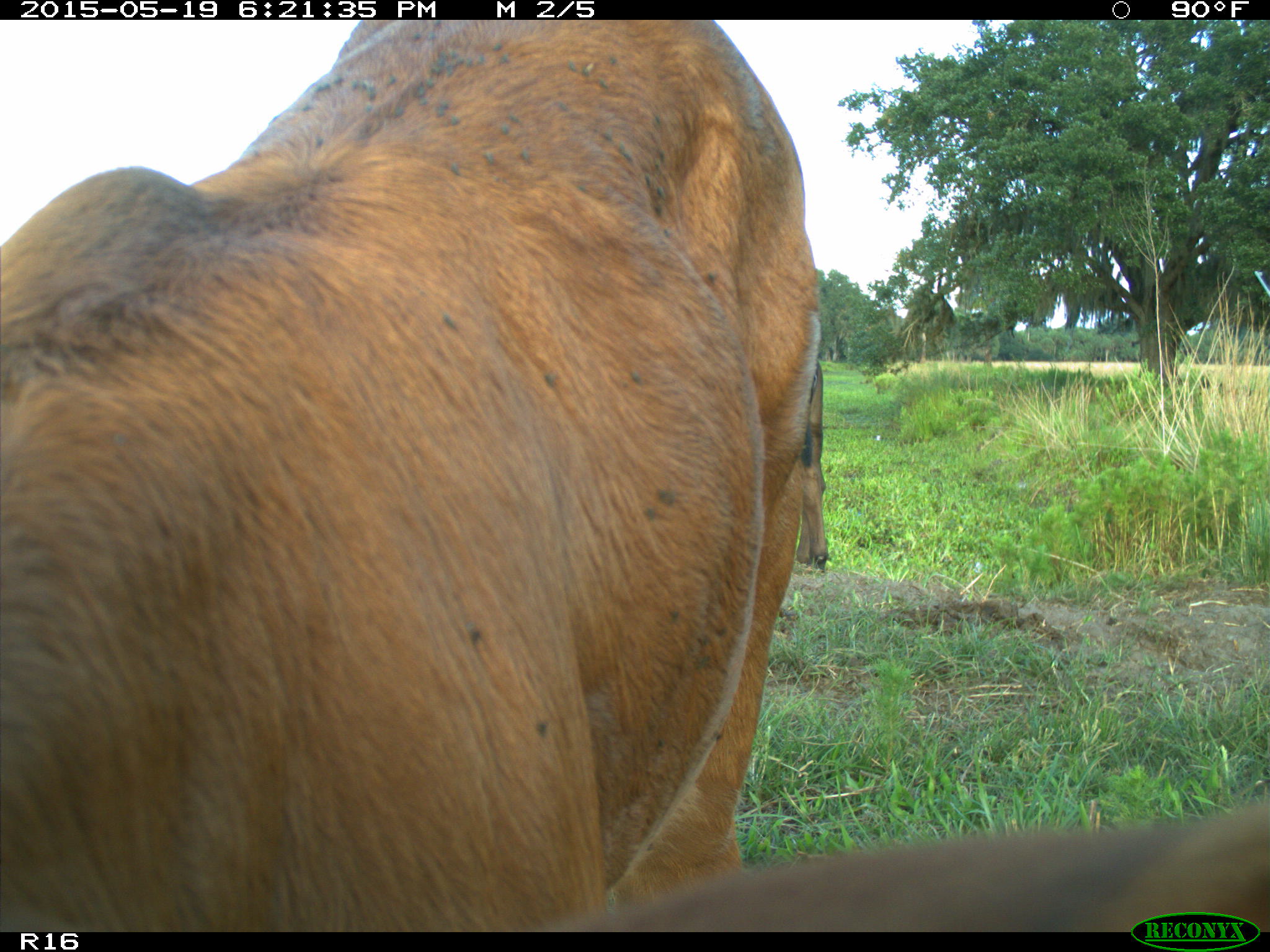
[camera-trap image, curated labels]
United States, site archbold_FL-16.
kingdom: Animalia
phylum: Chordata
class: Mammalia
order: Artiodactyla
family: Bovidae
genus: Bos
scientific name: Bos taurus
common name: domestic cow